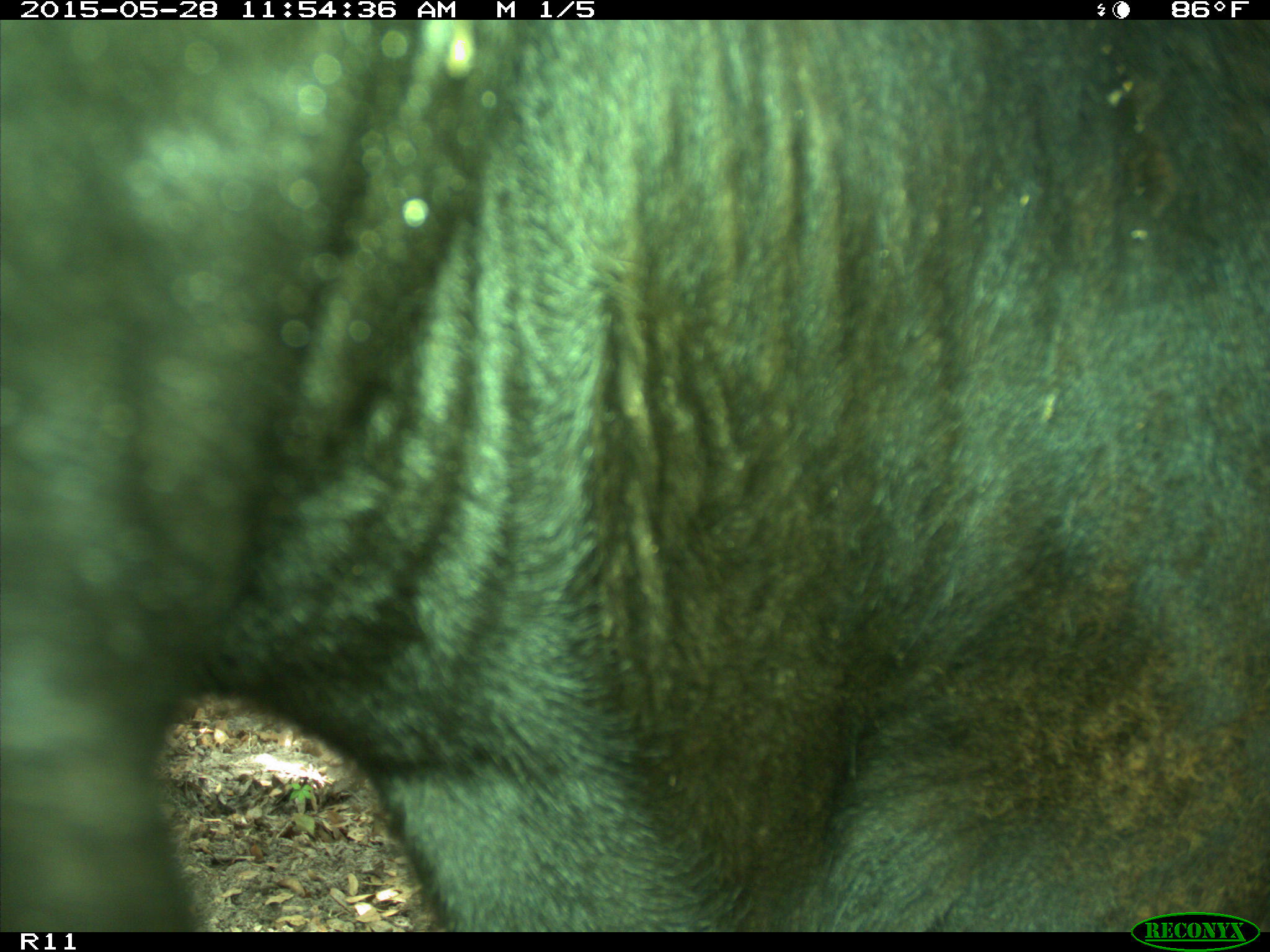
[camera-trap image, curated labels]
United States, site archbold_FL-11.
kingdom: Animalia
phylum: Chordata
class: Mammalia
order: Artiodactyla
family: Bovidae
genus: Bos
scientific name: Bos taurus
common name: domestic cow